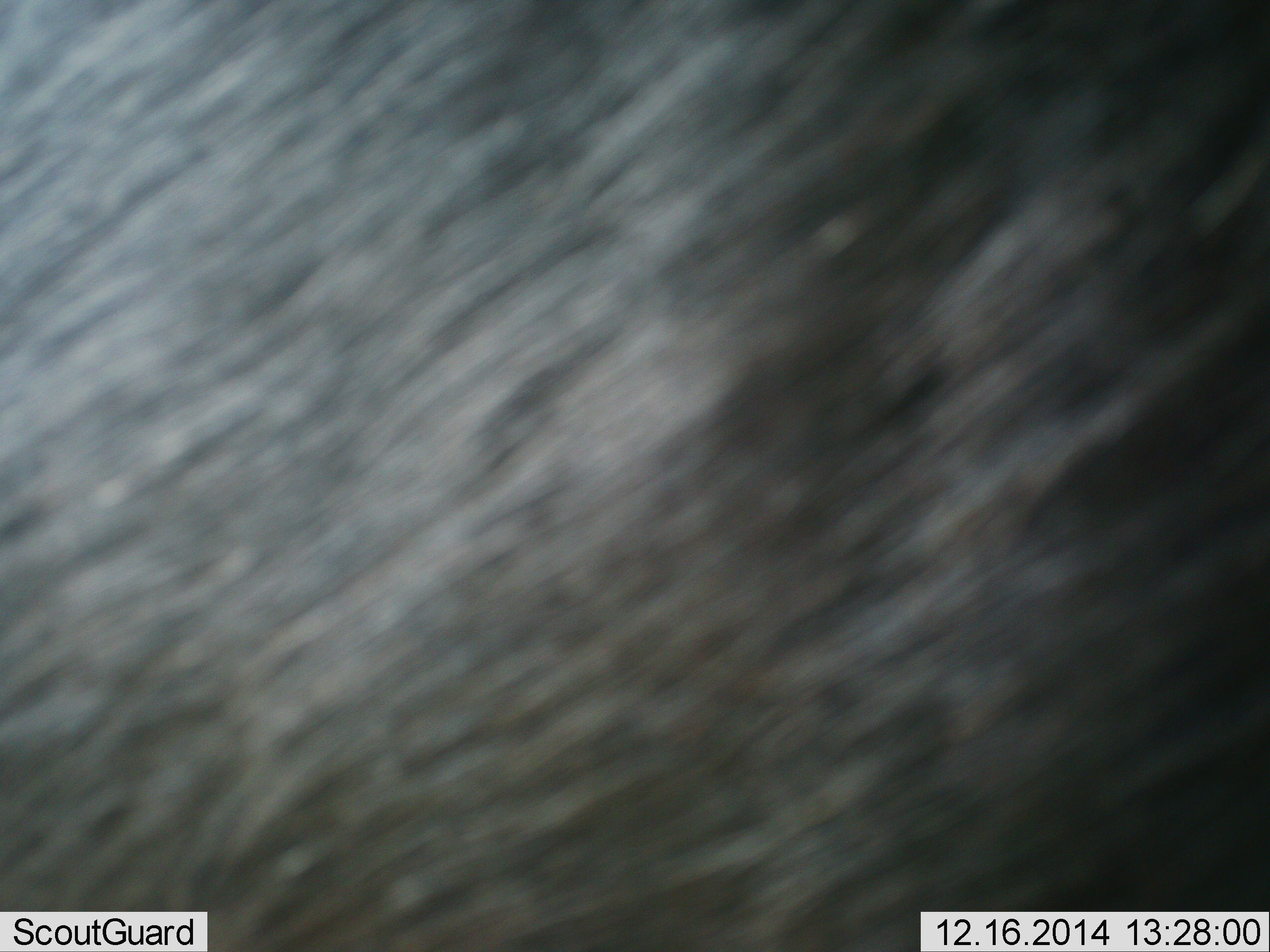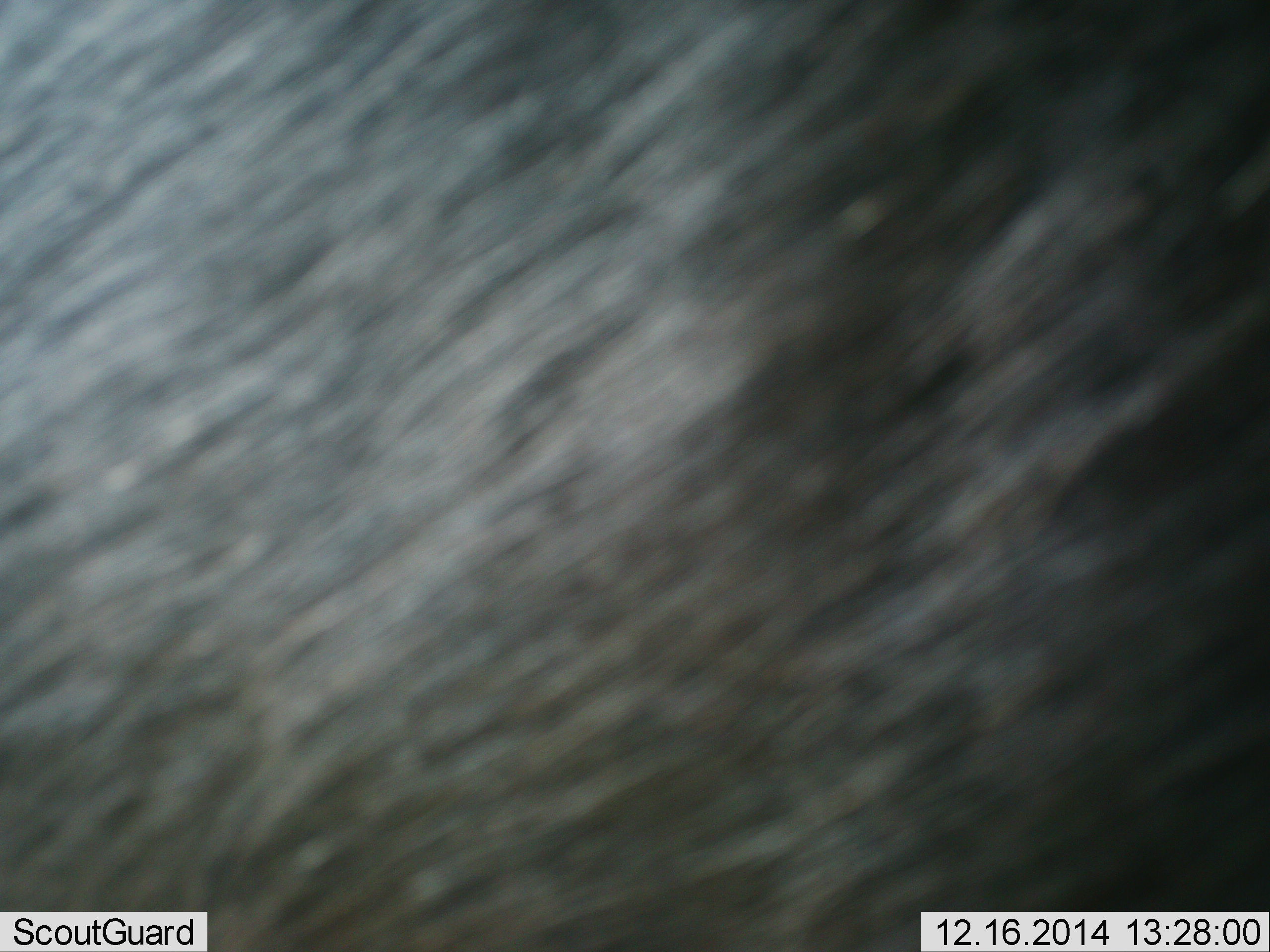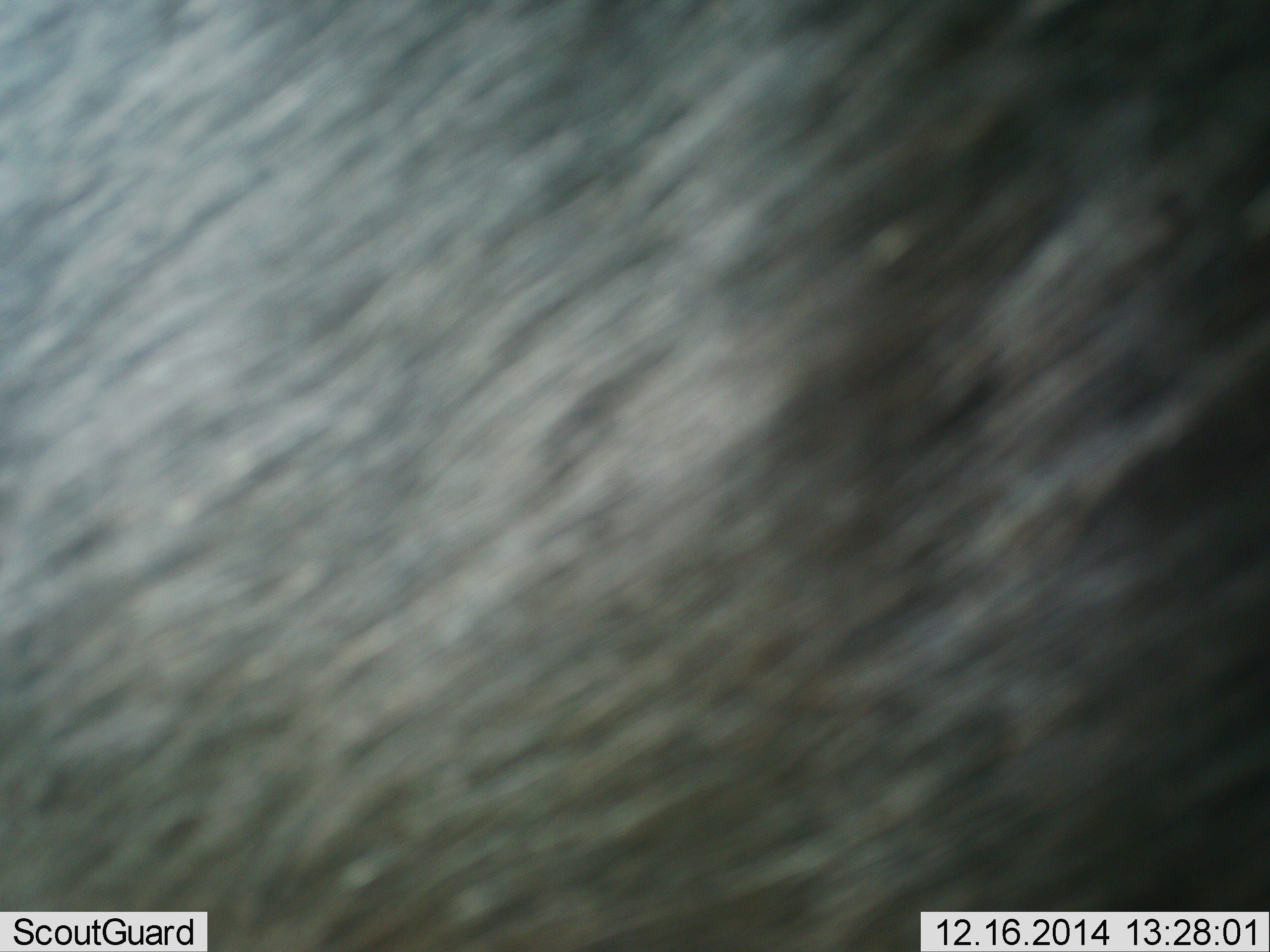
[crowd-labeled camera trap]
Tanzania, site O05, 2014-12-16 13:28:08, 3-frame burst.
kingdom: Animalia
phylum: Chordata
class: Mammalia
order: Artiodactyla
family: Bovidae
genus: Connochaetes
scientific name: Connochaetes taurinus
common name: blue wildebeest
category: wildebeest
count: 1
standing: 78%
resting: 0%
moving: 22%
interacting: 0%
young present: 0%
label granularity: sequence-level